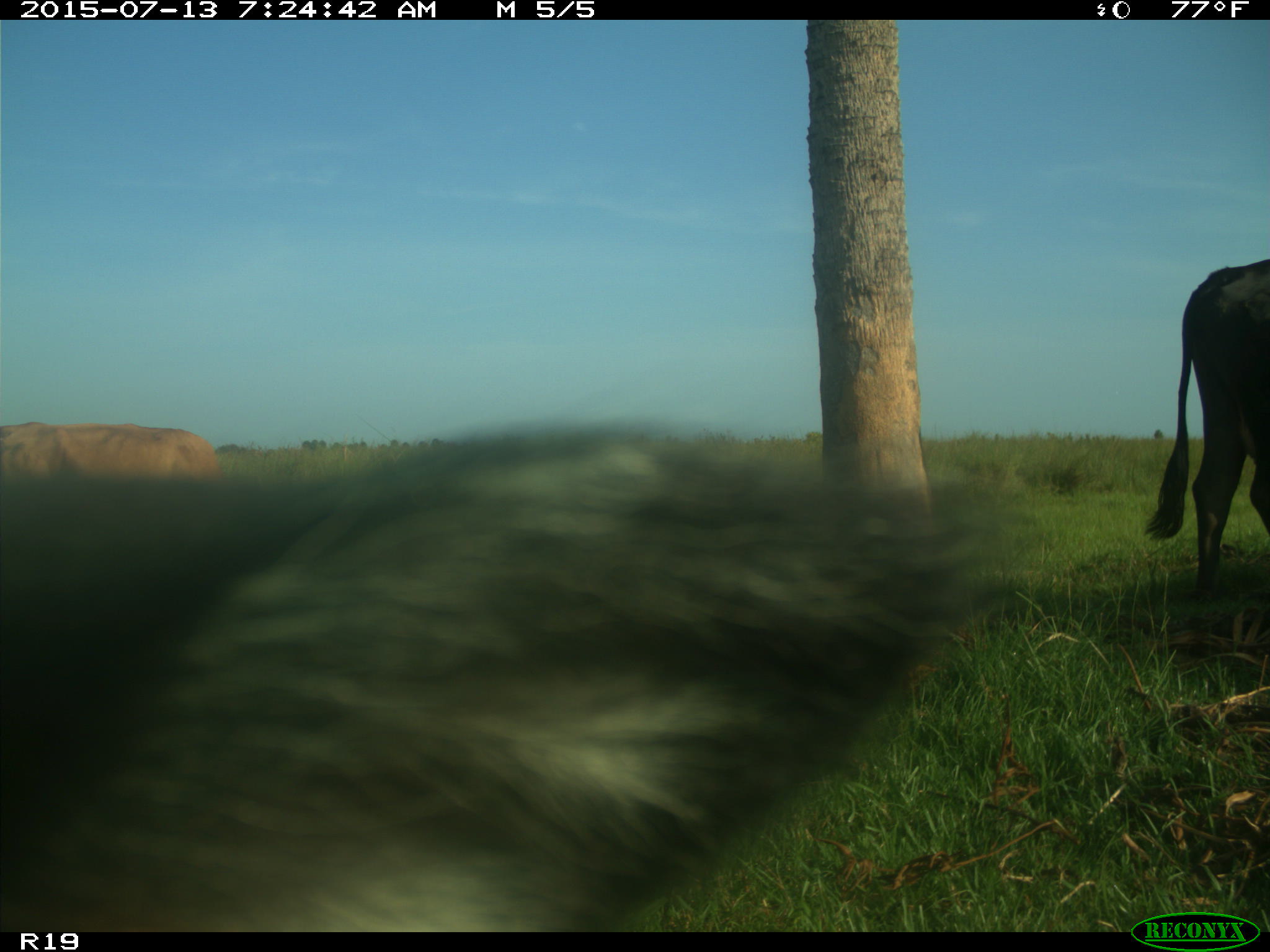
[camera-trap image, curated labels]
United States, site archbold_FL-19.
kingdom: Animalia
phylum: Chordata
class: Mammalia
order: Artiodactyla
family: Bovidae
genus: Bos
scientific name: Bos taurus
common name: domestic cow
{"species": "Bos taurus (domestic cow)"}